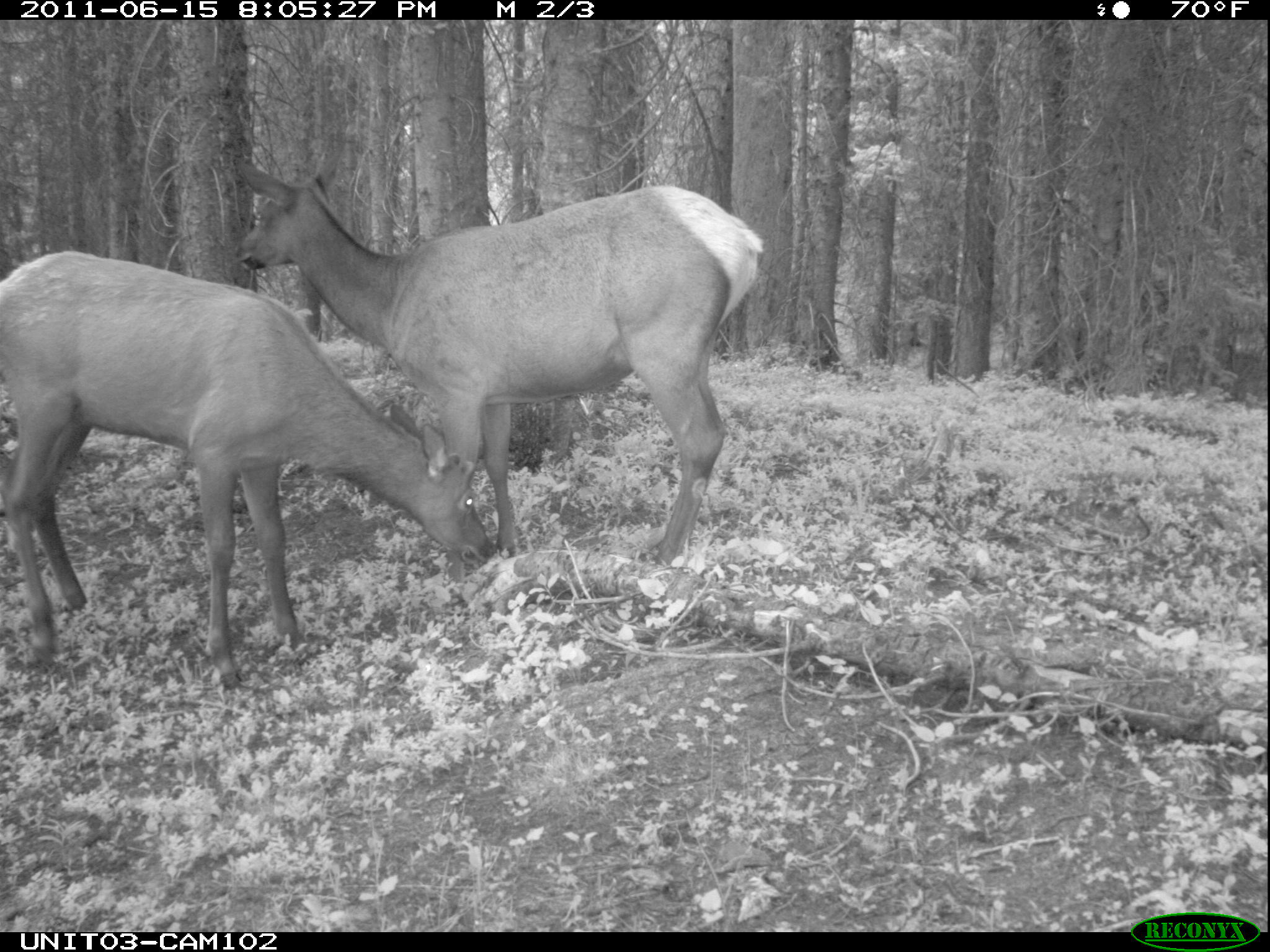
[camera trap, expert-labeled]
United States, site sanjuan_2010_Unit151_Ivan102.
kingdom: Animalia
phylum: Chordata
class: Mammalia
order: Artiodactyla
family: Cervidae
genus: Cervus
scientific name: Cervus elaphus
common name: red deer